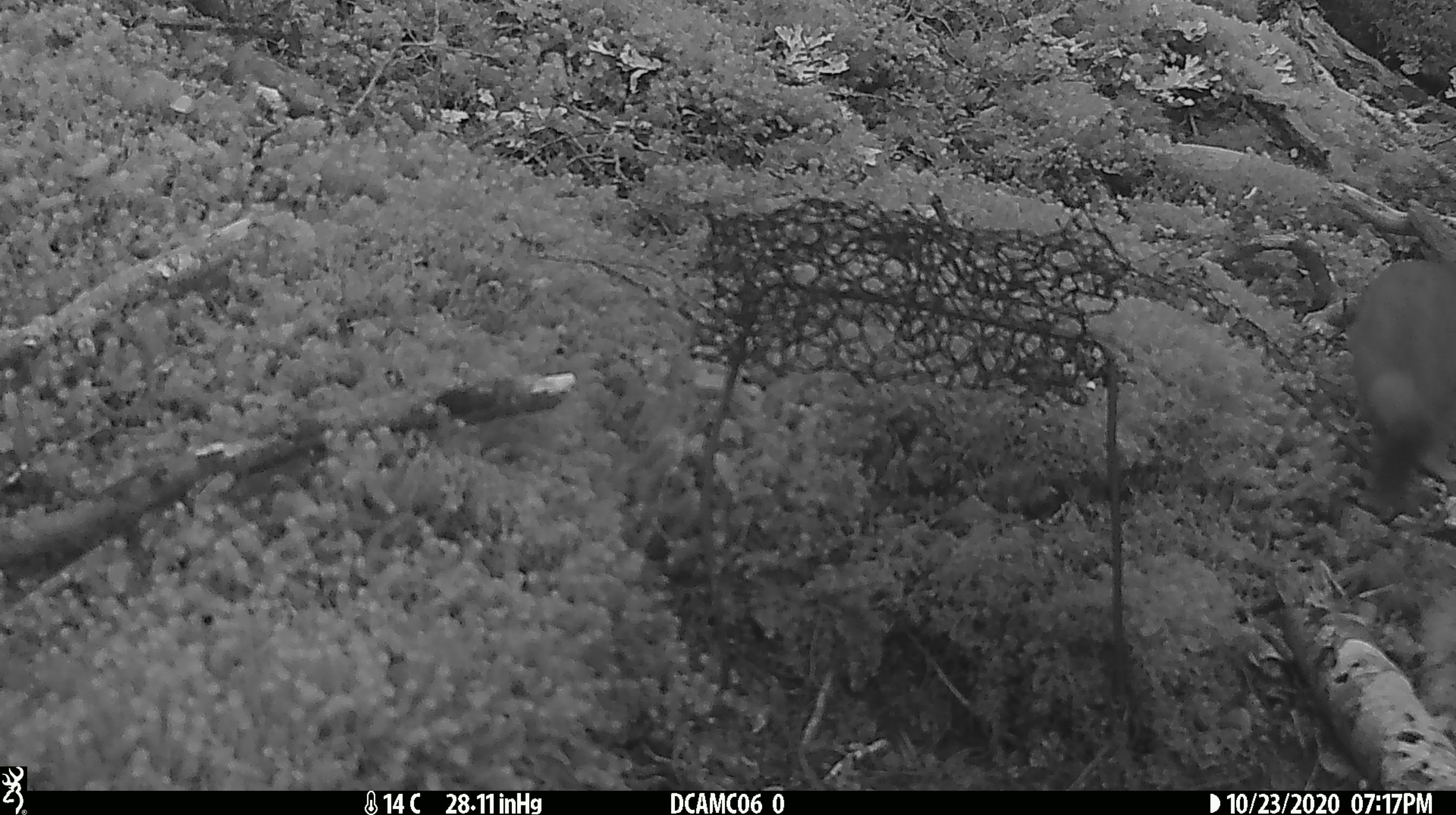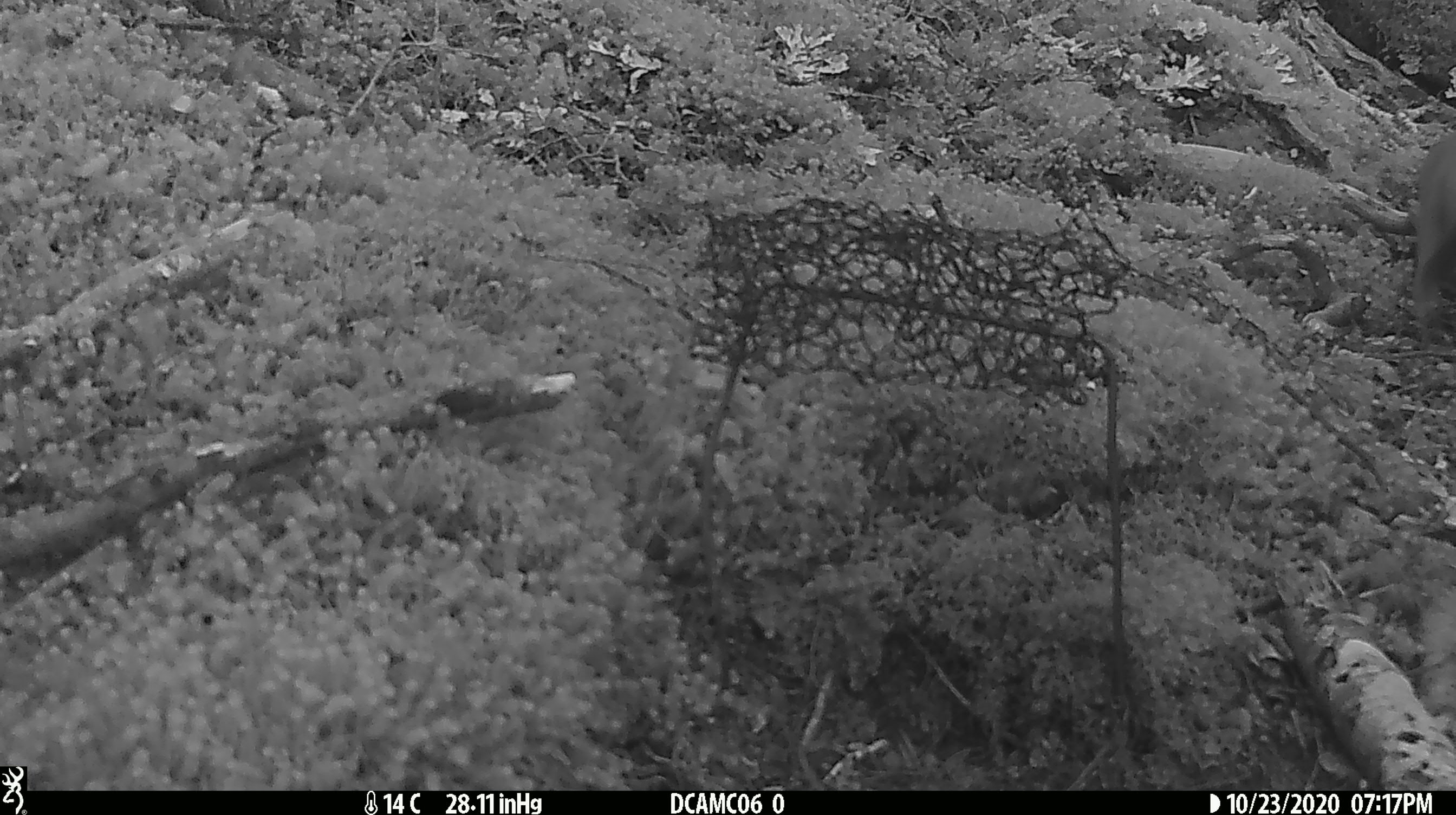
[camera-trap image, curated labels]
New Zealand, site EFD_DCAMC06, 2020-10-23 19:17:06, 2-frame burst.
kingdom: Animalia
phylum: Chordata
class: Mammalia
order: Carnivora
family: Mustelidae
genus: Mustela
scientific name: Mustela erminea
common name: stoat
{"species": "stoat (Mustela erminea)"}